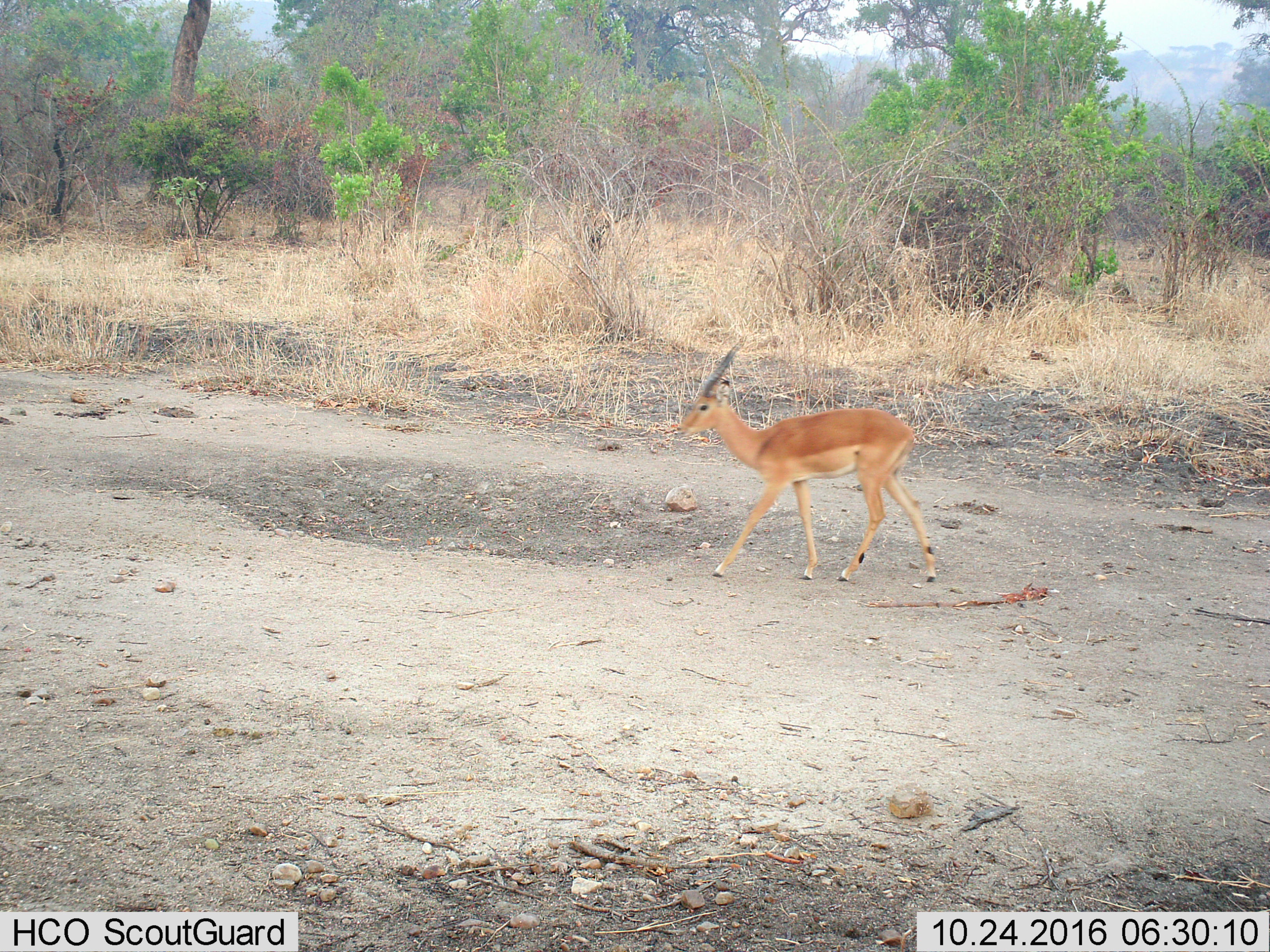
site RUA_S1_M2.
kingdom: Animalia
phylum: Chordata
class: Mammalia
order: Artiodactyla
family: Bovidae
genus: Aepyceros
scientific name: Aepyceros melampus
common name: impala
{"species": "impala (Aepyceros melampus)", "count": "1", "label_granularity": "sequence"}